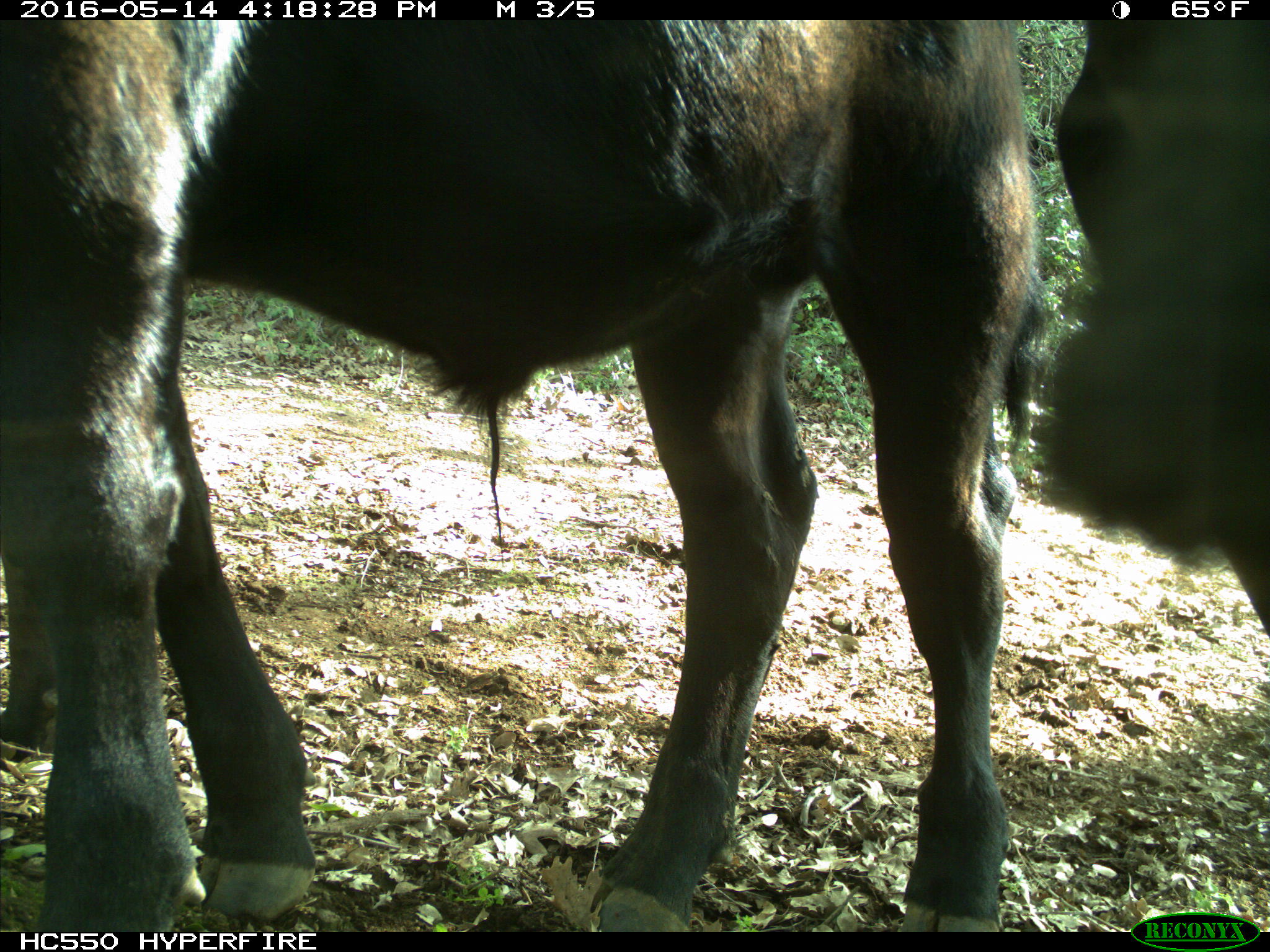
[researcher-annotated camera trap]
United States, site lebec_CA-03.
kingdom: Animalia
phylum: Chordata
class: Mammalia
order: Artiodactyla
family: Bovidae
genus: Bos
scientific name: Bos taurus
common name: domestic cow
Bos taurus (domestic cow).